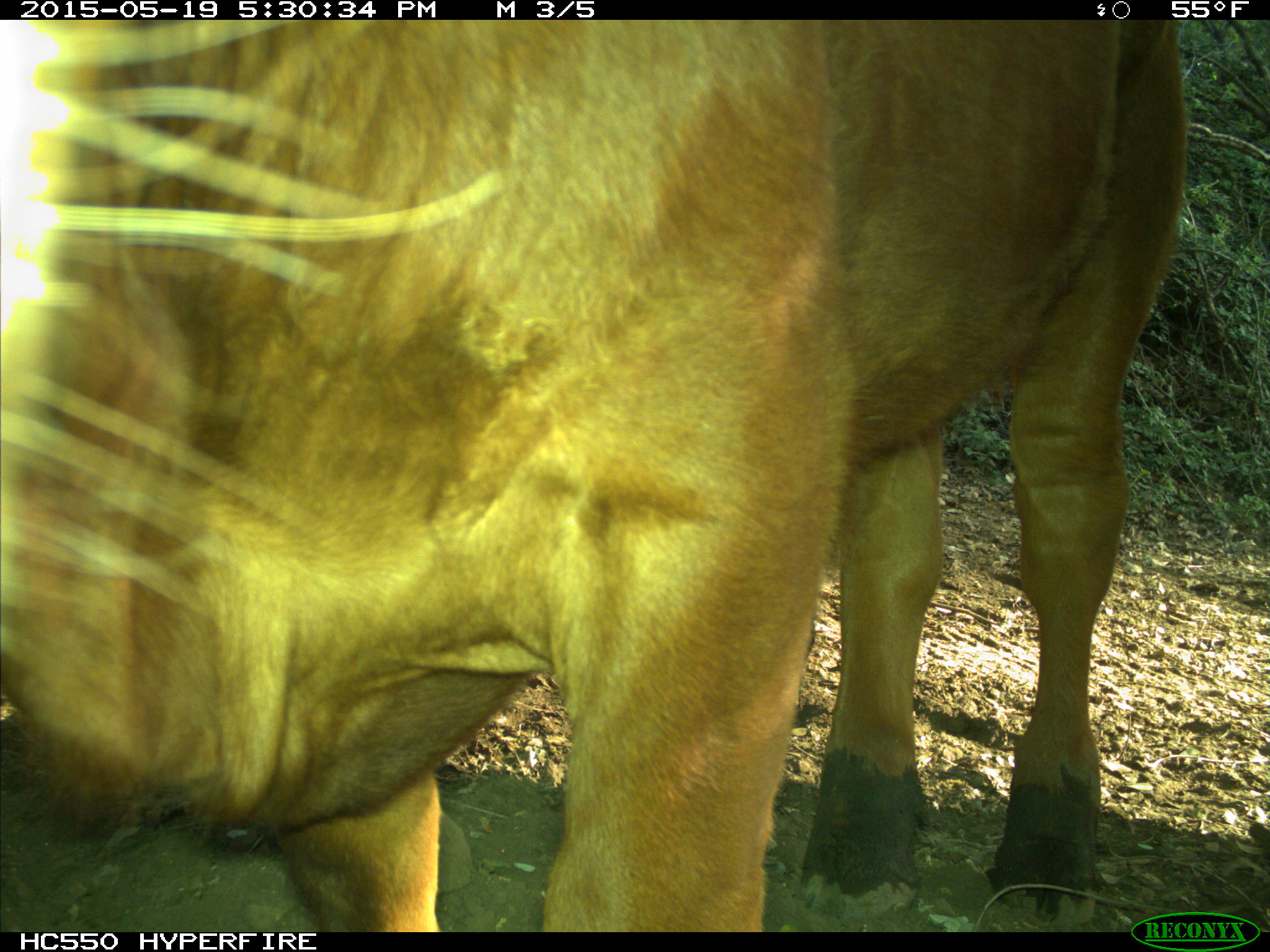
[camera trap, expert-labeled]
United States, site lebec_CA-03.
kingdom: Animalia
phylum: Chordata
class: Mammalia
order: Artiodactyla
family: Bovidae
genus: Bos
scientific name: Bos taurus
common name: domestic cow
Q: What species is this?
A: Bos taurus (domestic cow).